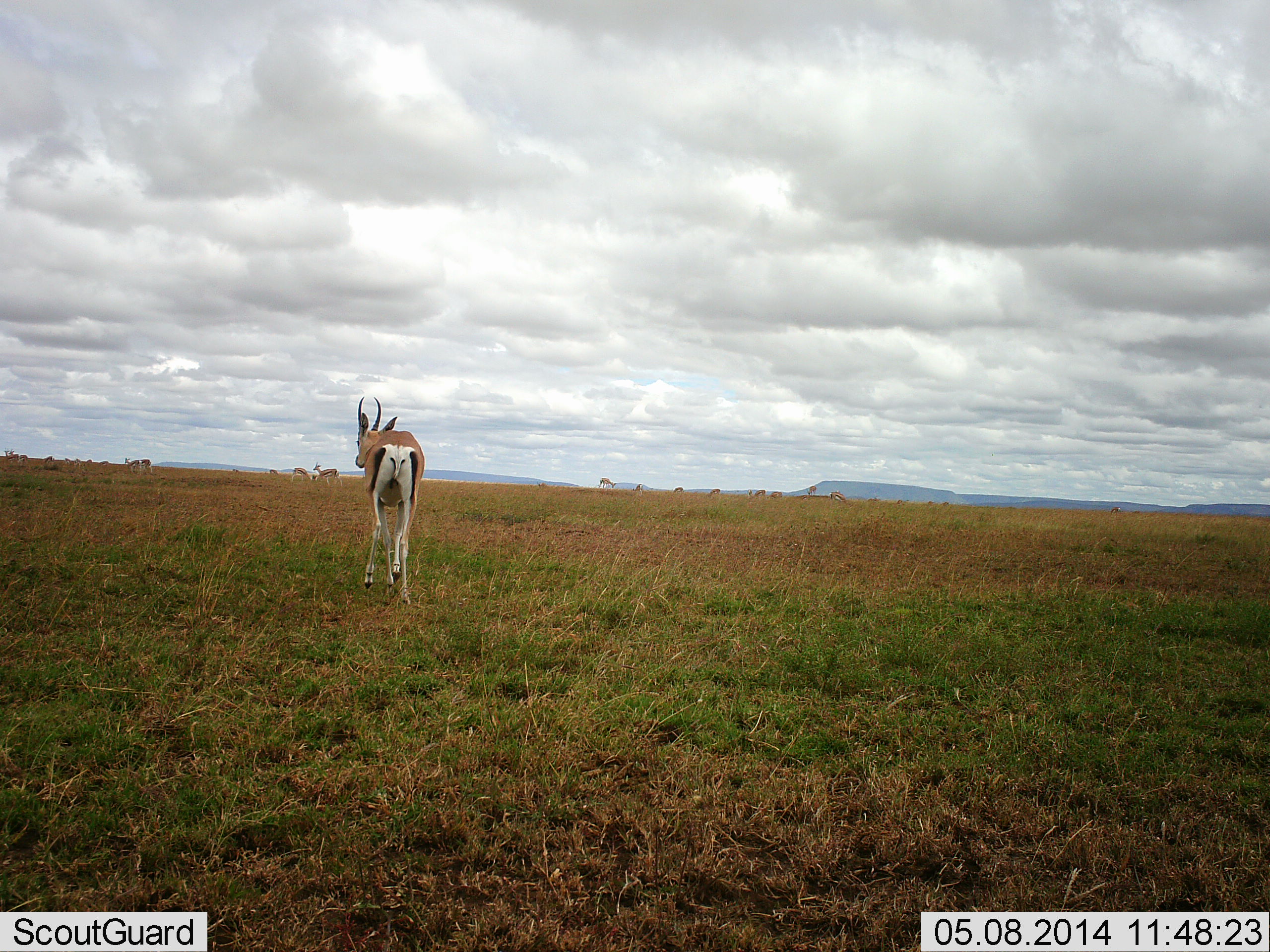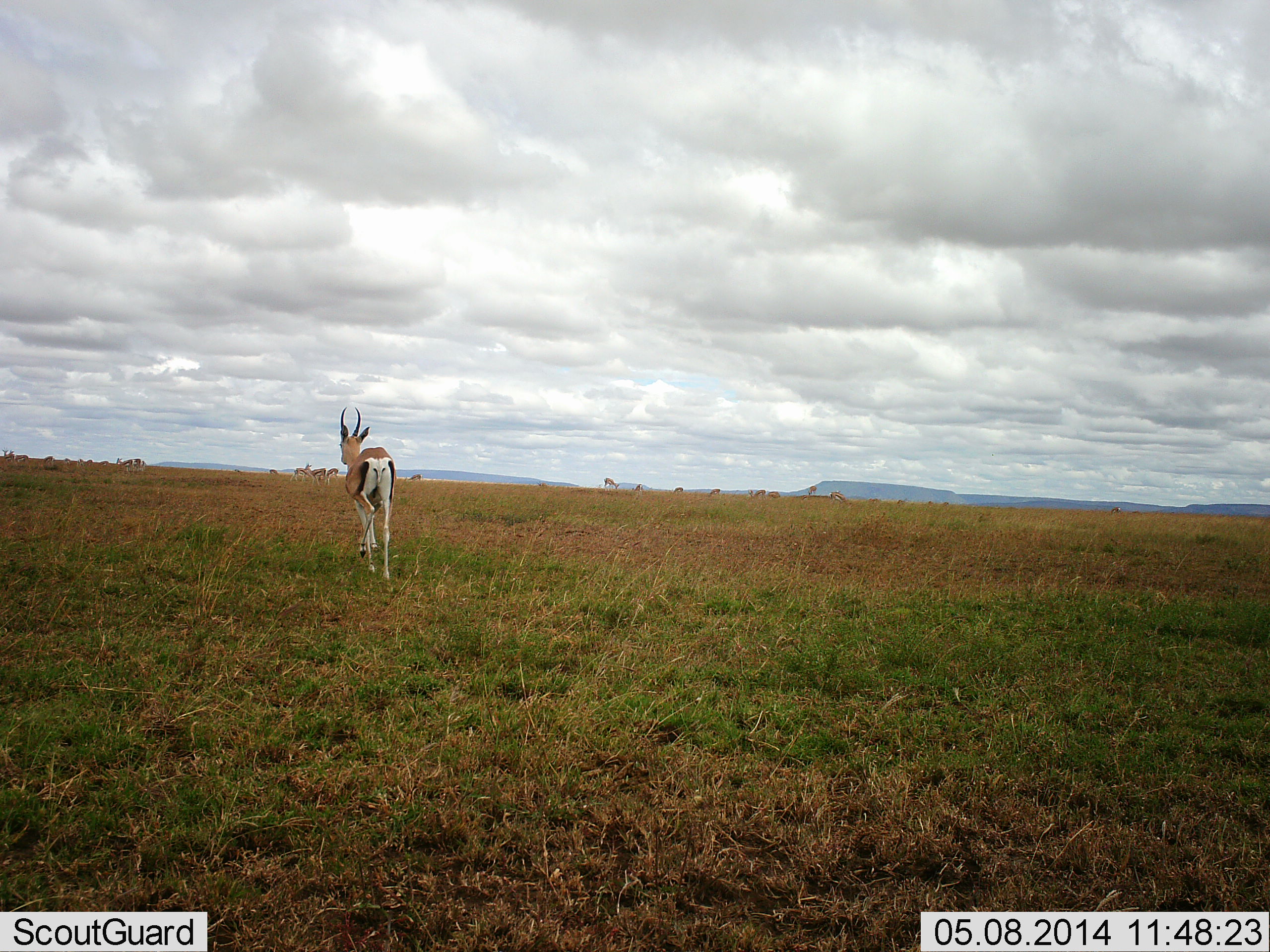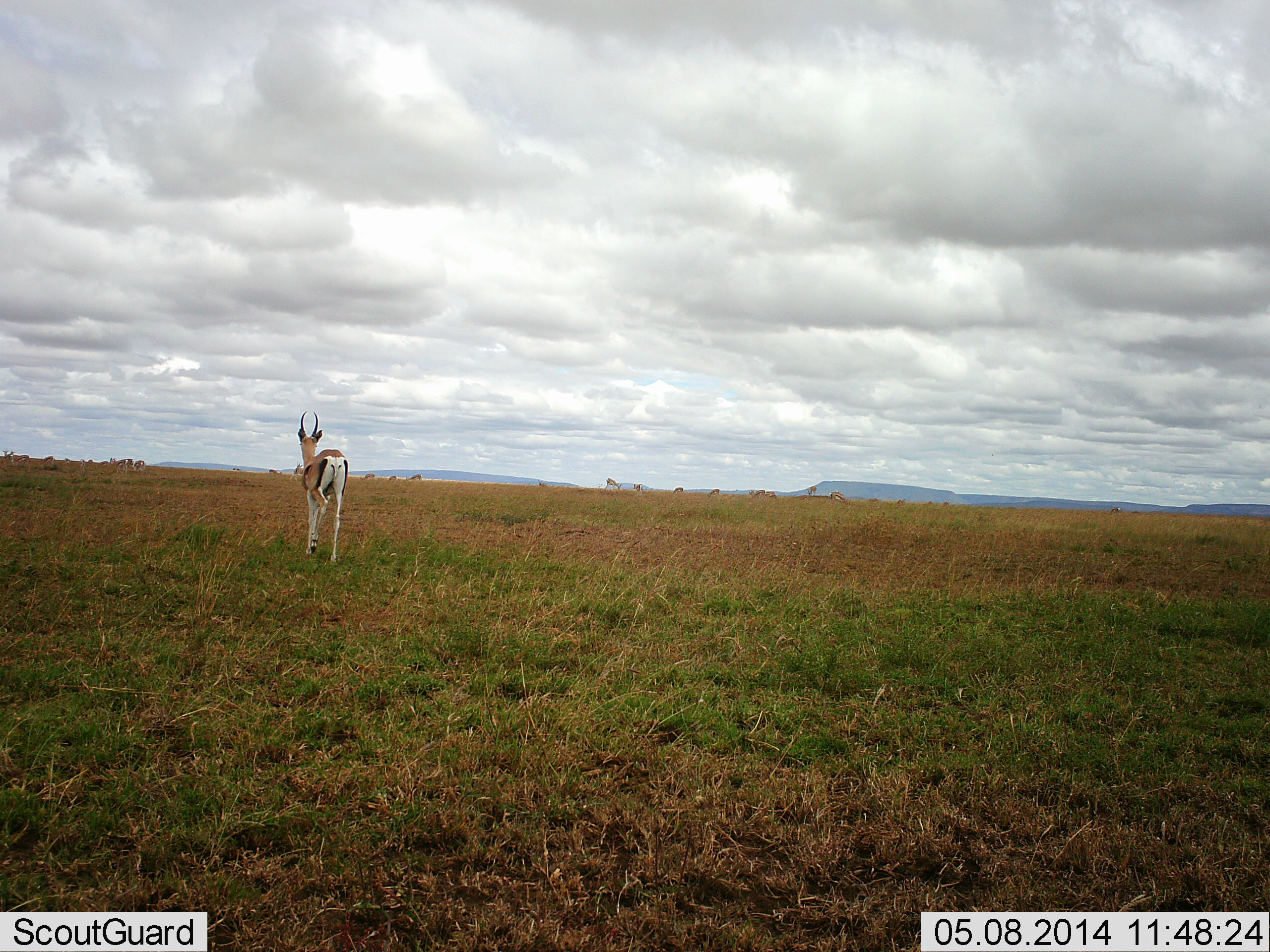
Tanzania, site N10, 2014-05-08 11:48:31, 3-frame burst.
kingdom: Animalia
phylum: Chordata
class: Mammalia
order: Artiodactyla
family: Bovidae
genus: Nanger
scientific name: Nanger granti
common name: grant's gazelle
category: gazellegrants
Gazellegrants (grant's gazelle) (Nanger granti), count 1. Behavior (volunteer vote fractions): standing 50%, resting 0%, moving 90%, interacting 0%. Young present (vote fraction): 0%. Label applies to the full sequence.